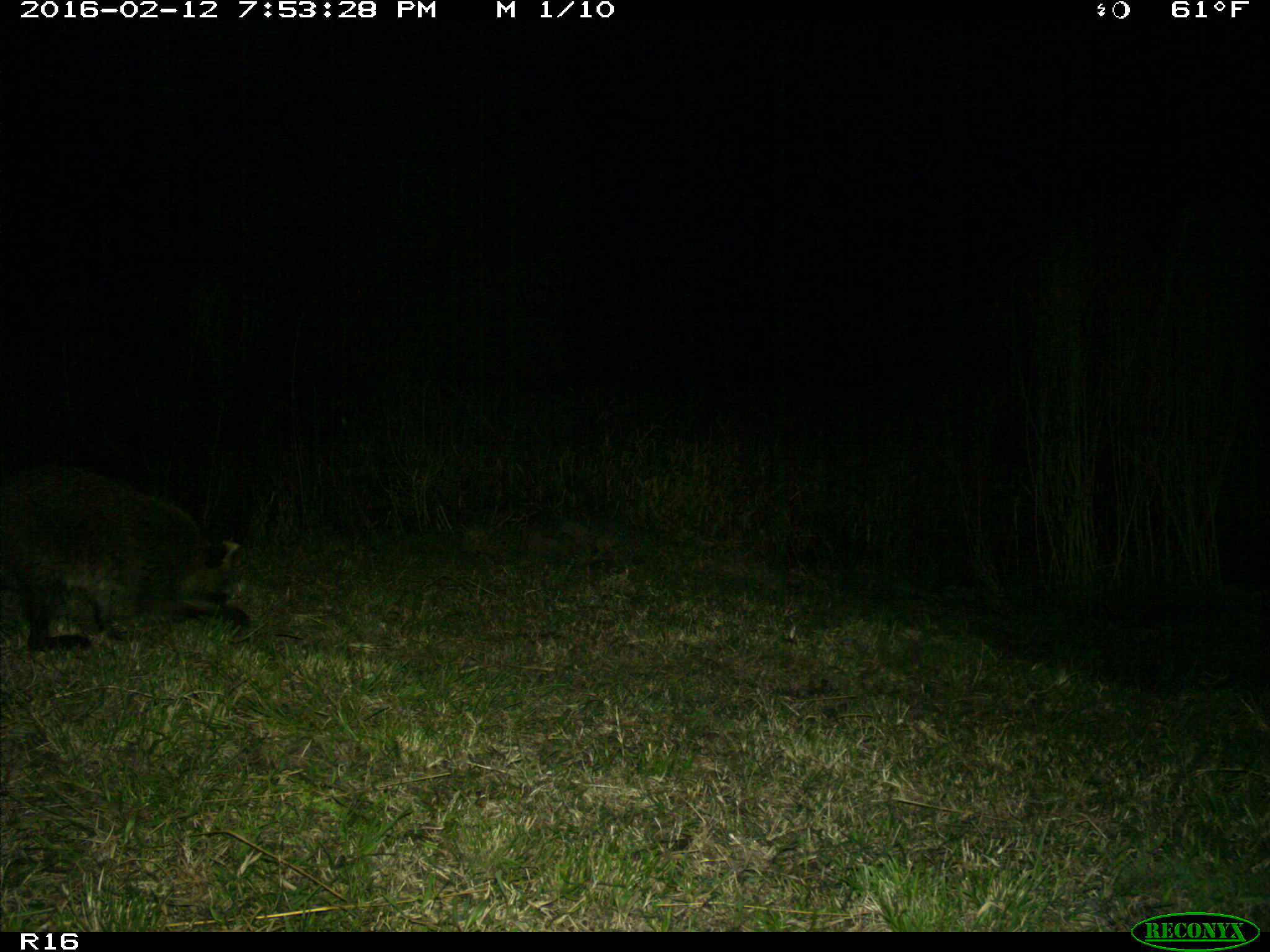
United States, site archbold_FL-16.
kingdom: Animalia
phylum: Chordata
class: Mammalia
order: Carnivora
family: Procyonidae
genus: Procyon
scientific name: Procyon lotor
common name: common raccoon